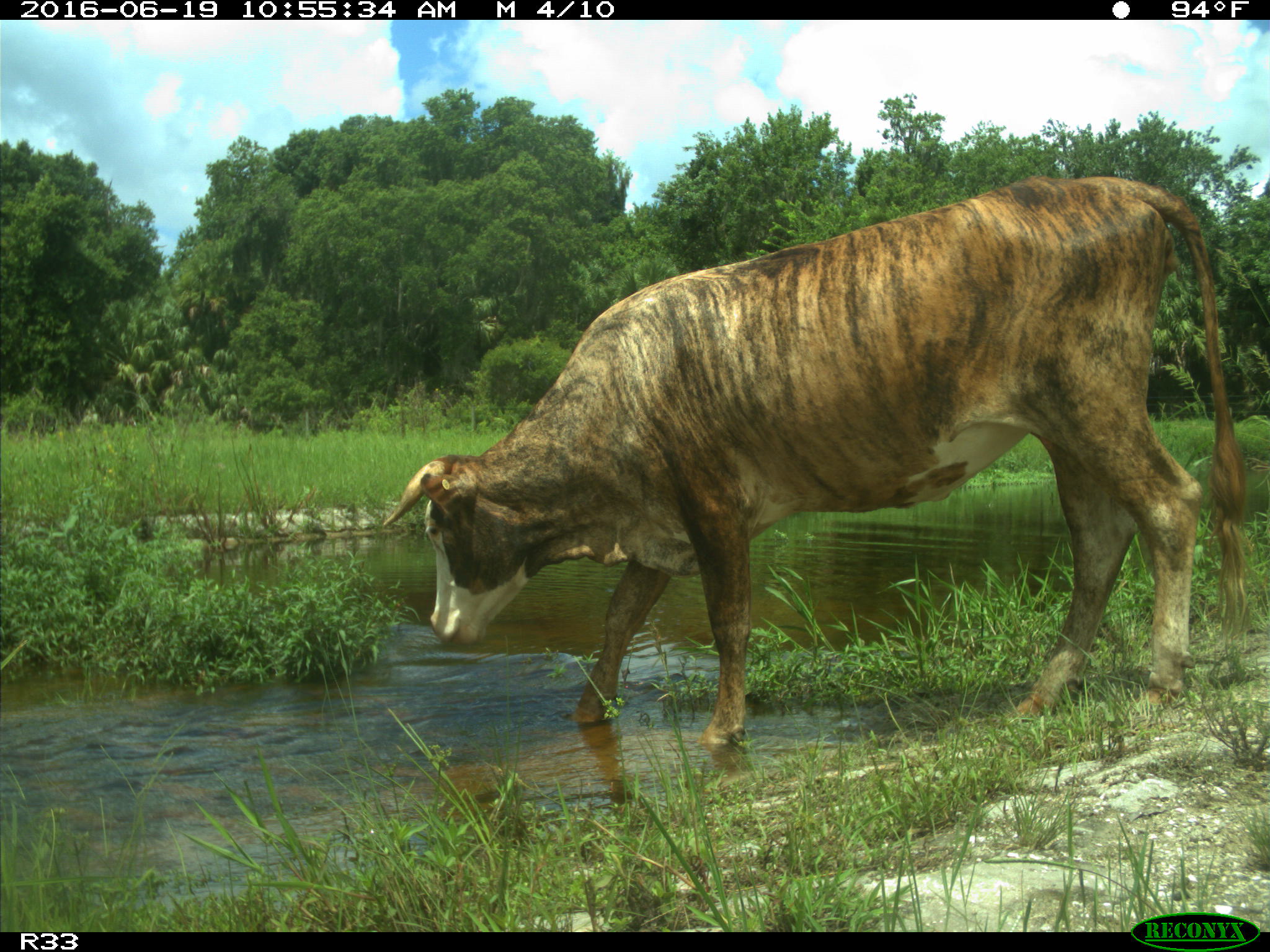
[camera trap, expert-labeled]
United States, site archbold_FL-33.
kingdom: Animalia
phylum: Chordata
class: Mammalia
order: Artiodactyla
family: Bovidae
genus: Bos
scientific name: Bos taurus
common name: domestic cow